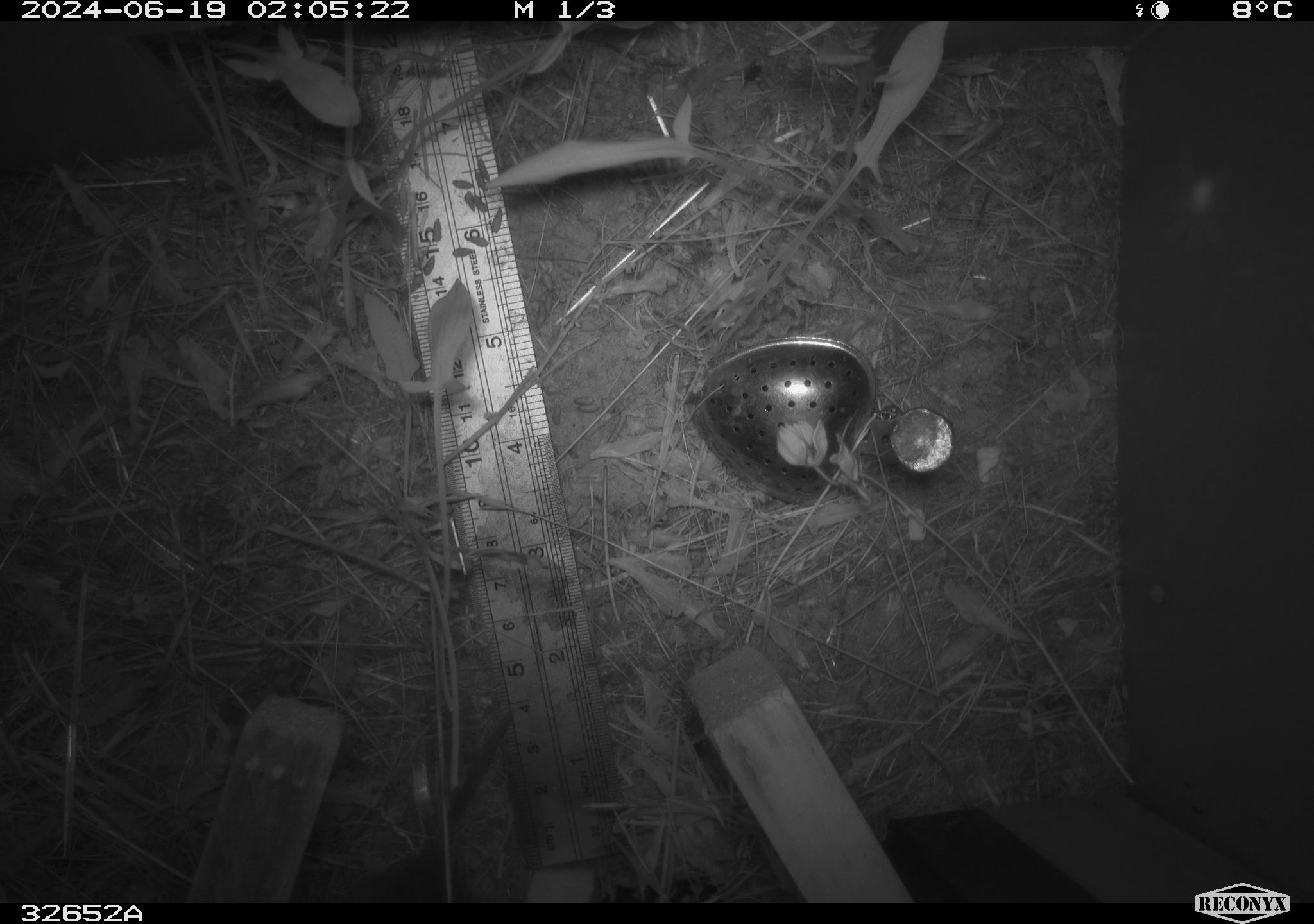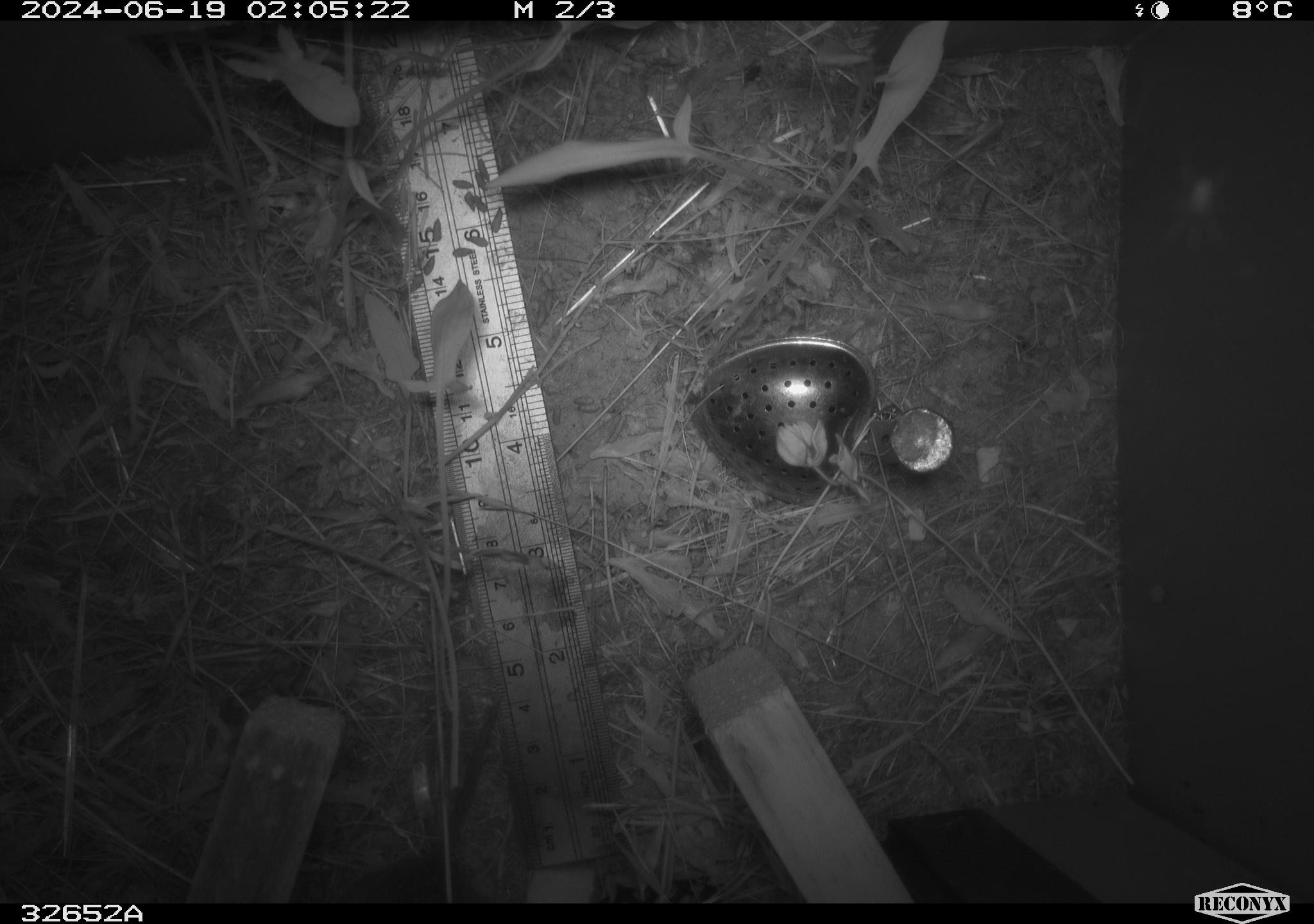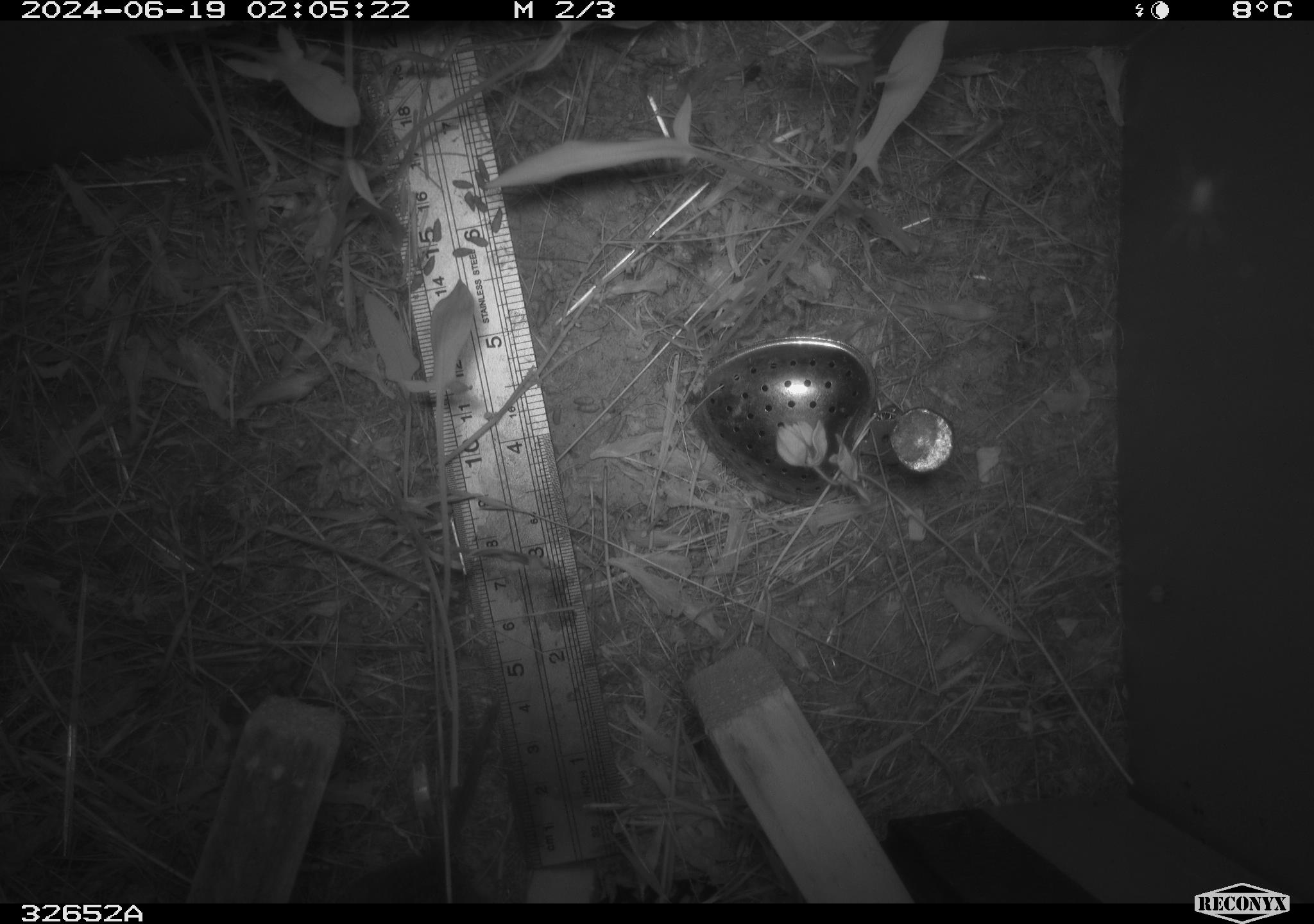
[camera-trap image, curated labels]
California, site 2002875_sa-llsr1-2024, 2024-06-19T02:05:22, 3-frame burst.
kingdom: Animalia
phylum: Chordata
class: Mammalia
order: Rodentia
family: Cricetidae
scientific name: Arvicolinae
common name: voles, lemmings, and muskrats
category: arvicolinae subfamily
Arvicolinae subfamily (voles, lemmings, and muskrats) (Arvicolinae).